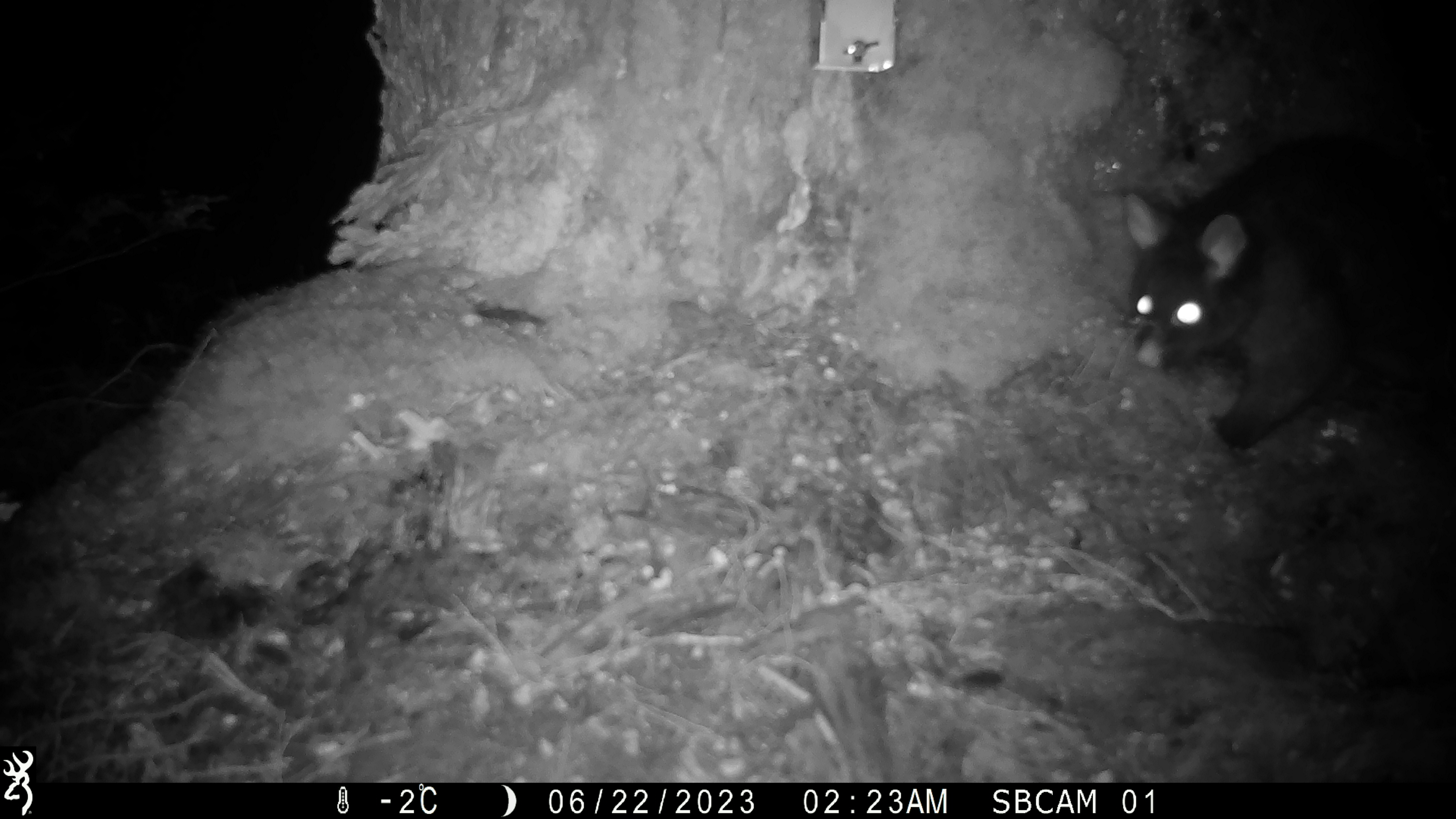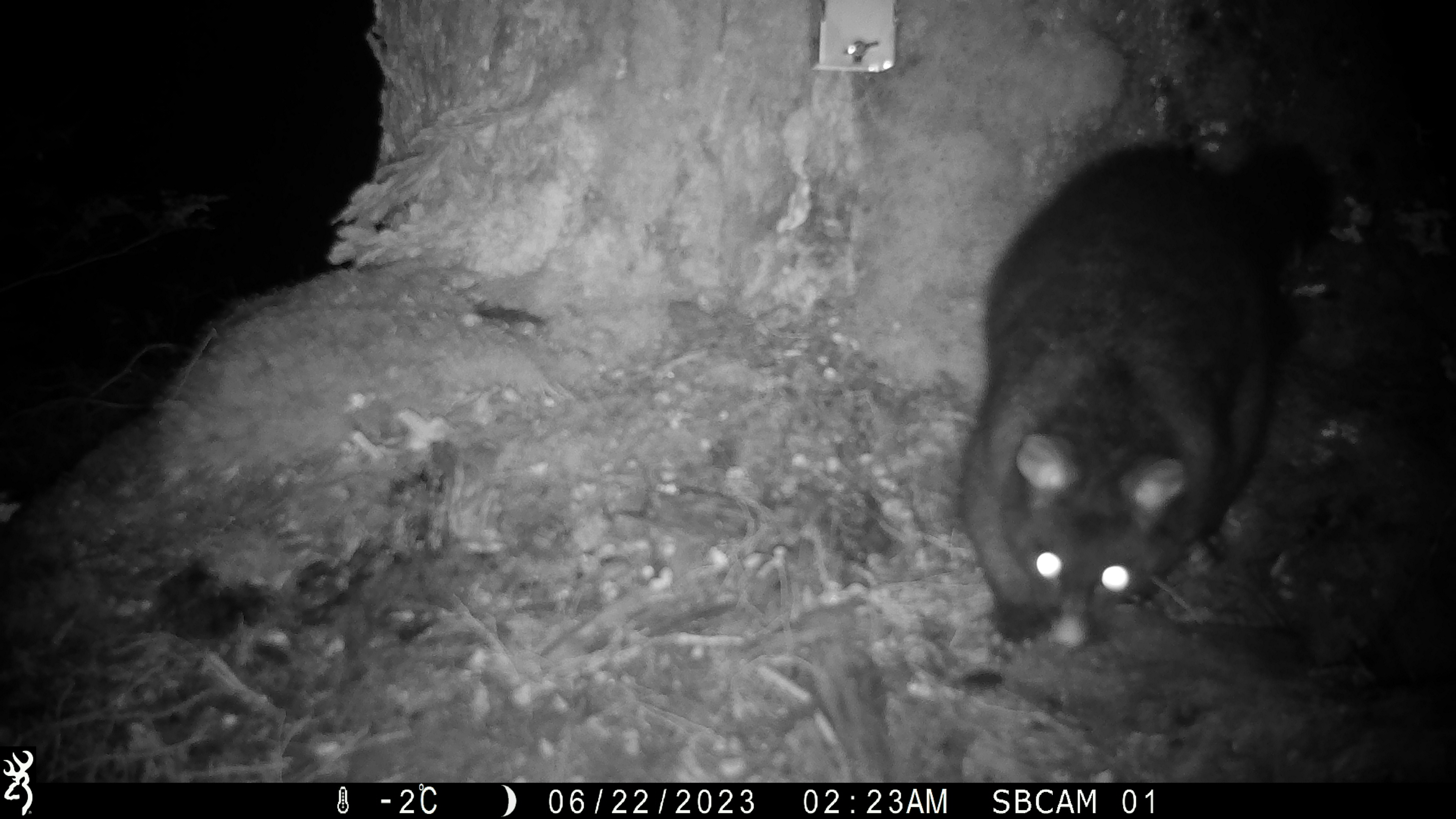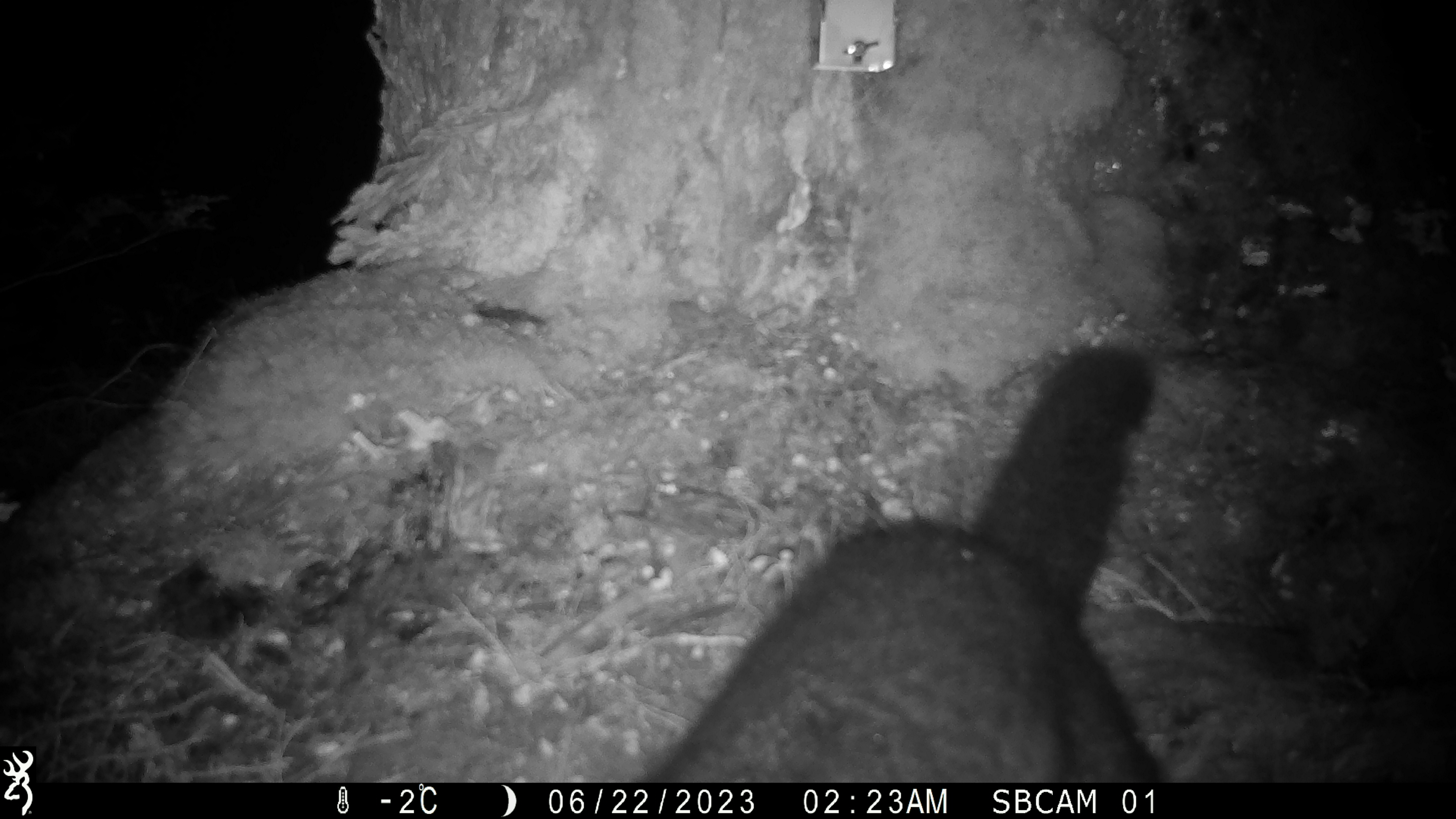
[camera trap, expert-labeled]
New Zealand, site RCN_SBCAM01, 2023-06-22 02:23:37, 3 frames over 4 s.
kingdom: Animalia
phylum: Chordata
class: Mammalia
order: Diprotodontia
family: Phalangeridae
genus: Trichosurus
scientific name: Trichosurus vulpecula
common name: common brushtail possum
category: possum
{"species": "possum (common brushtail possum) (Trichosurus vulpecula)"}